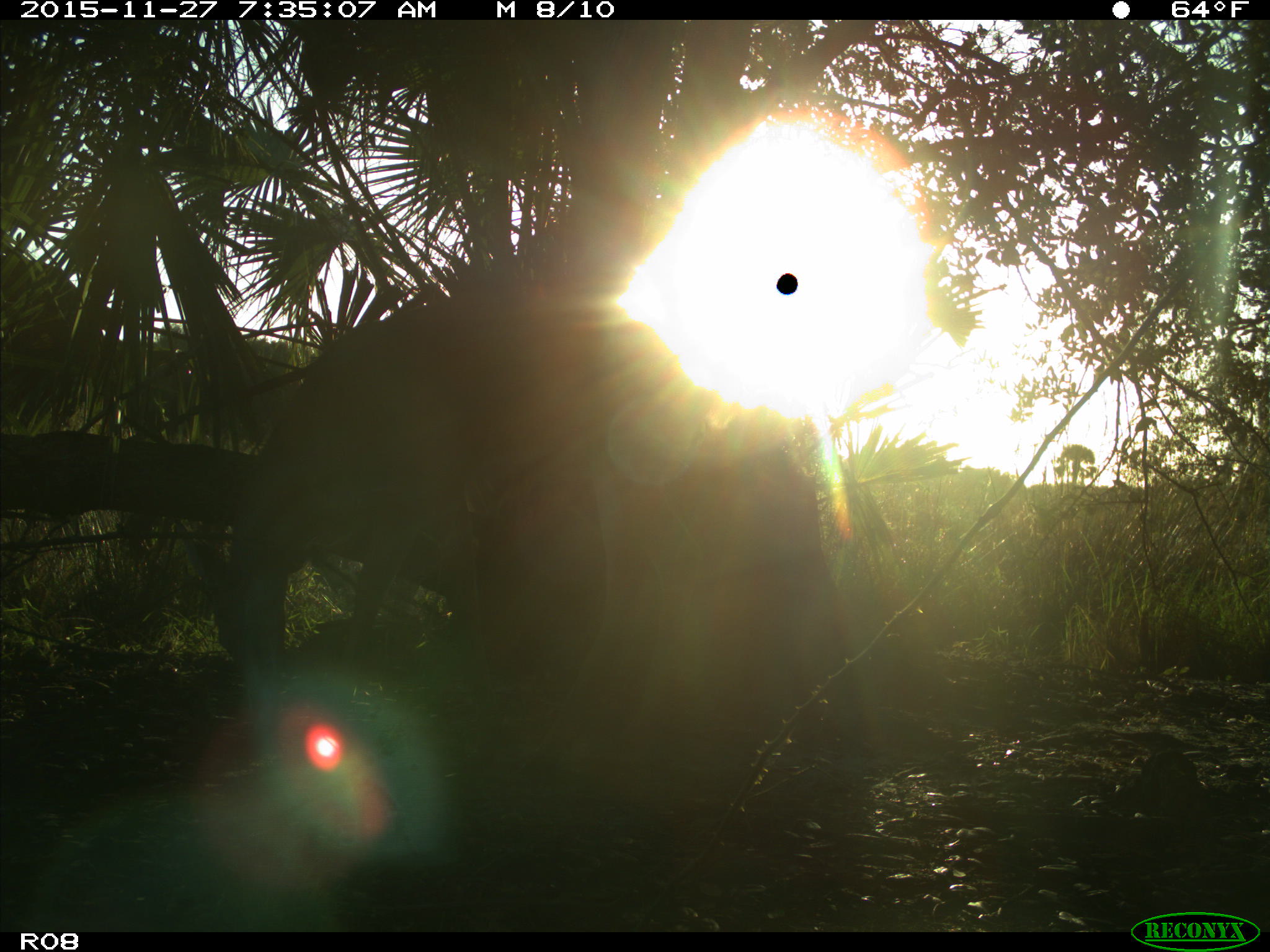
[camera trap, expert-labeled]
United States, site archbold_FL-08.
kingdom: Animalia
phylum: Chordata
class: Mammalia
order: Artiodactyla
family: Cervidae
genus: Odocoileus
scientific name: Odocoileus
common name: deer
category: unidentified deer